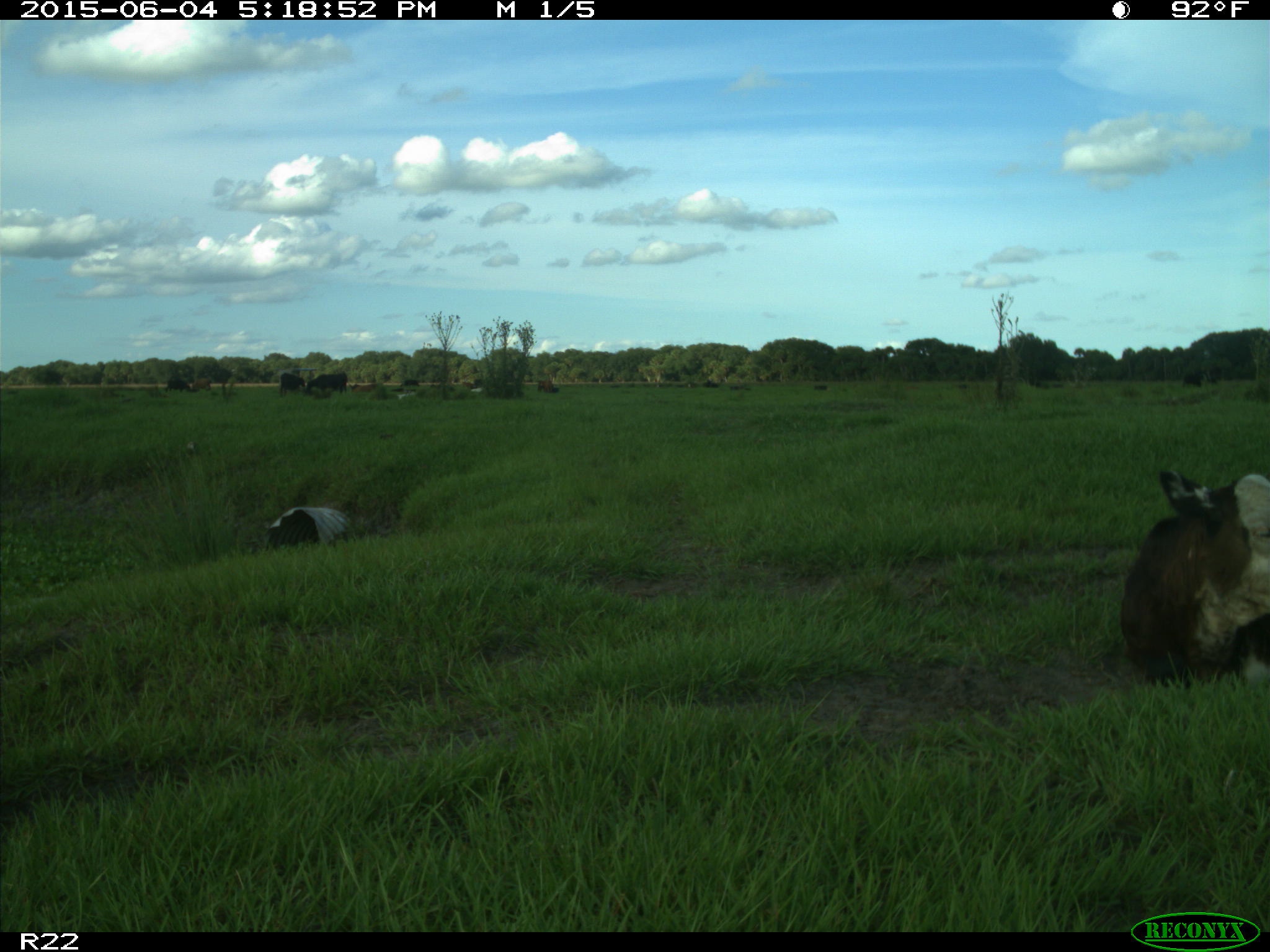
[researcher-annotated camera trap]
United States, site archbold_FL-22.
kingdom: Animalia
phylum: Chordata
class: Mammalia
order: Artiodactyla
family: Bovidae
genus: Bos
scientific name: Bos taurus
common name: domestic cow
Bos taurus (domestic cow).